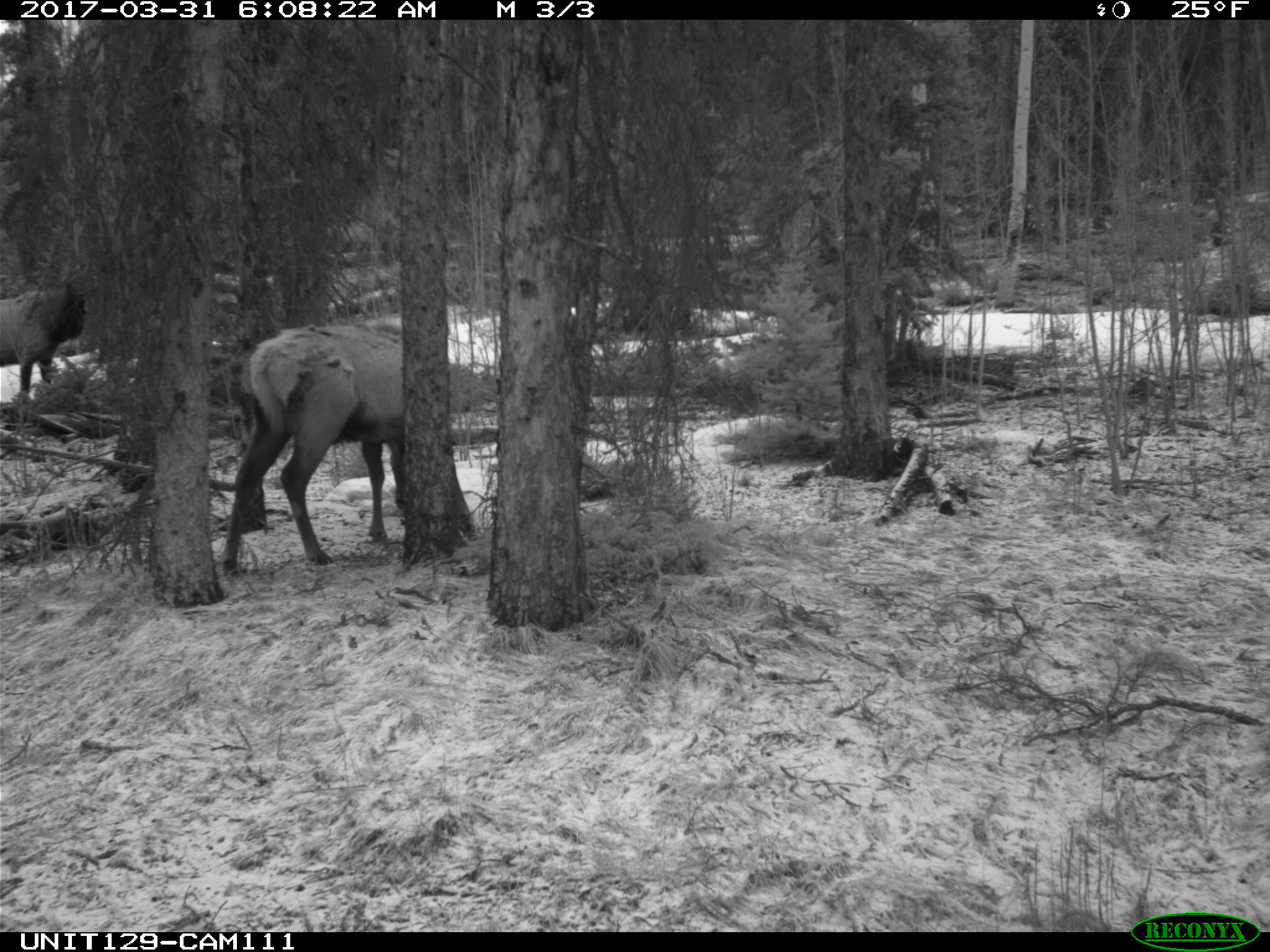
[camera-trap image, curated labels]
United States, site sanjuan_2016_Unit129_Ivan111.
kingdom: Animalia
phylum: Chordata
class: Mammalia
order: Artiodactyla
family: Cervidae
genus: Cervus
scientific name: Cervus elaphus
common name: red deer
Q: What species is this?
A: Cervus elaphus (red deer).